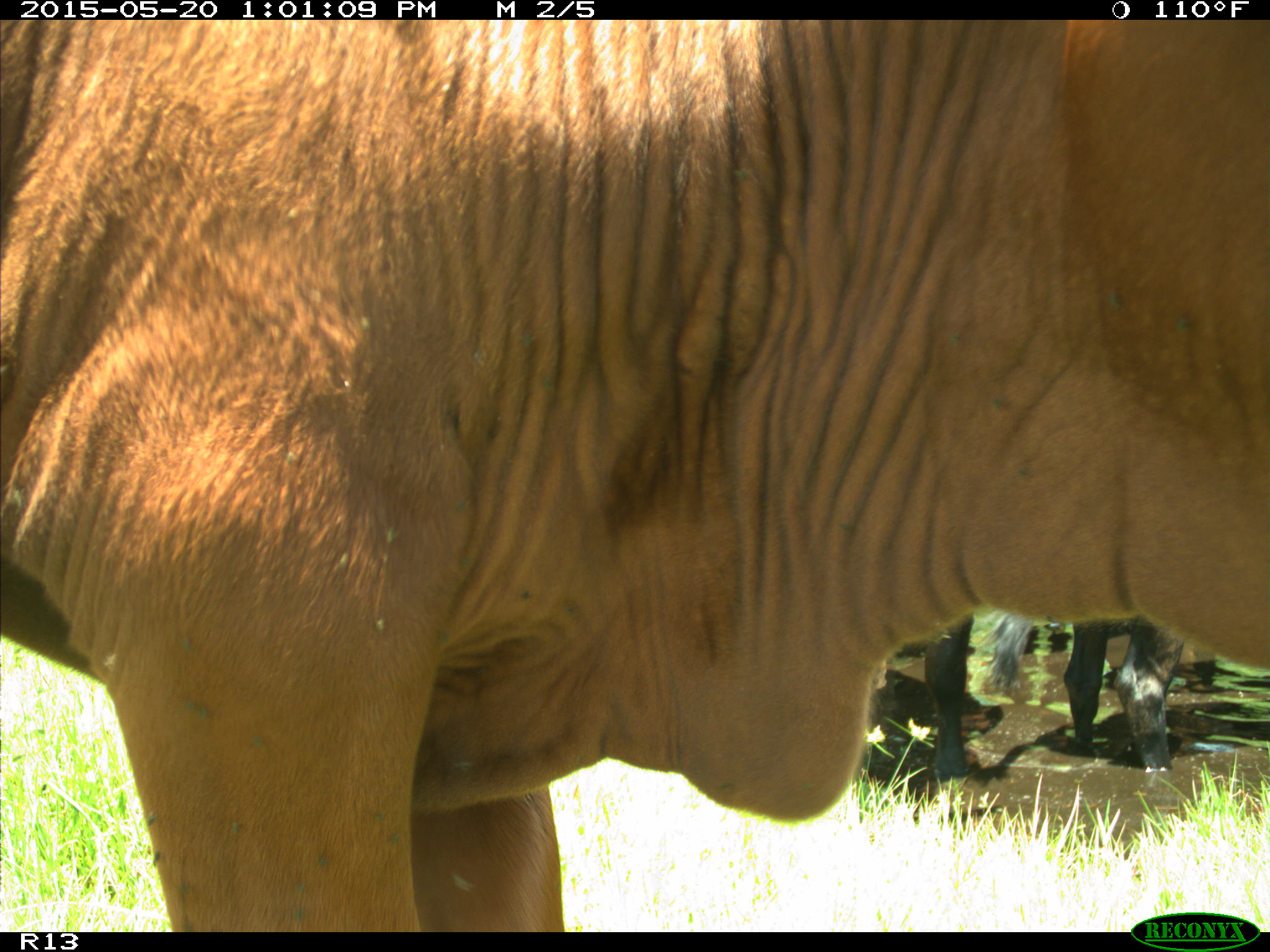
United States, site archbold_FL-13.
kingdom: Animalia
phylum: Chordata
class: Mammalia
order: Artiodactyla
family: Bovidae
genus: Bos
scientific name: Bos taurus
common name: domestic cow